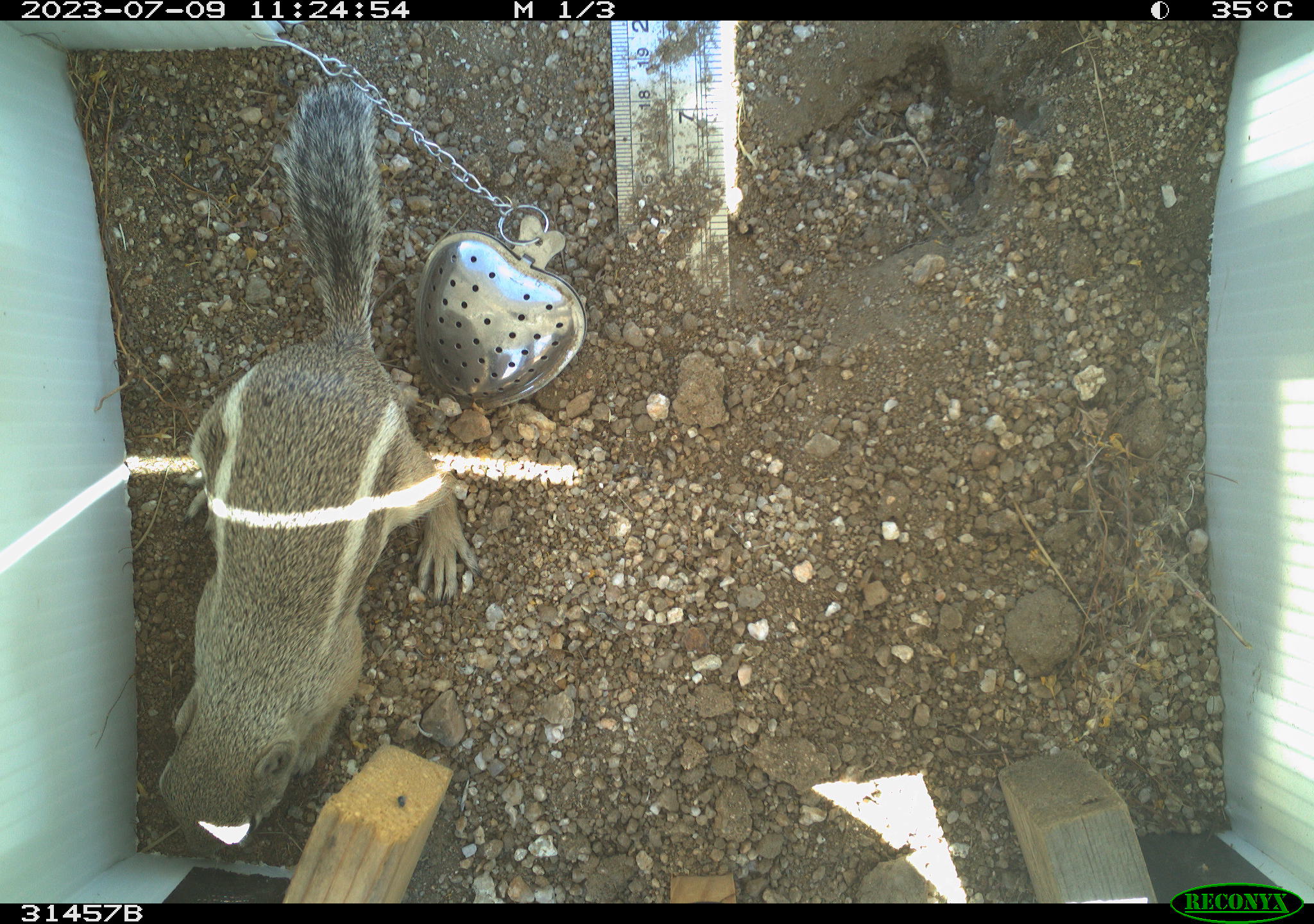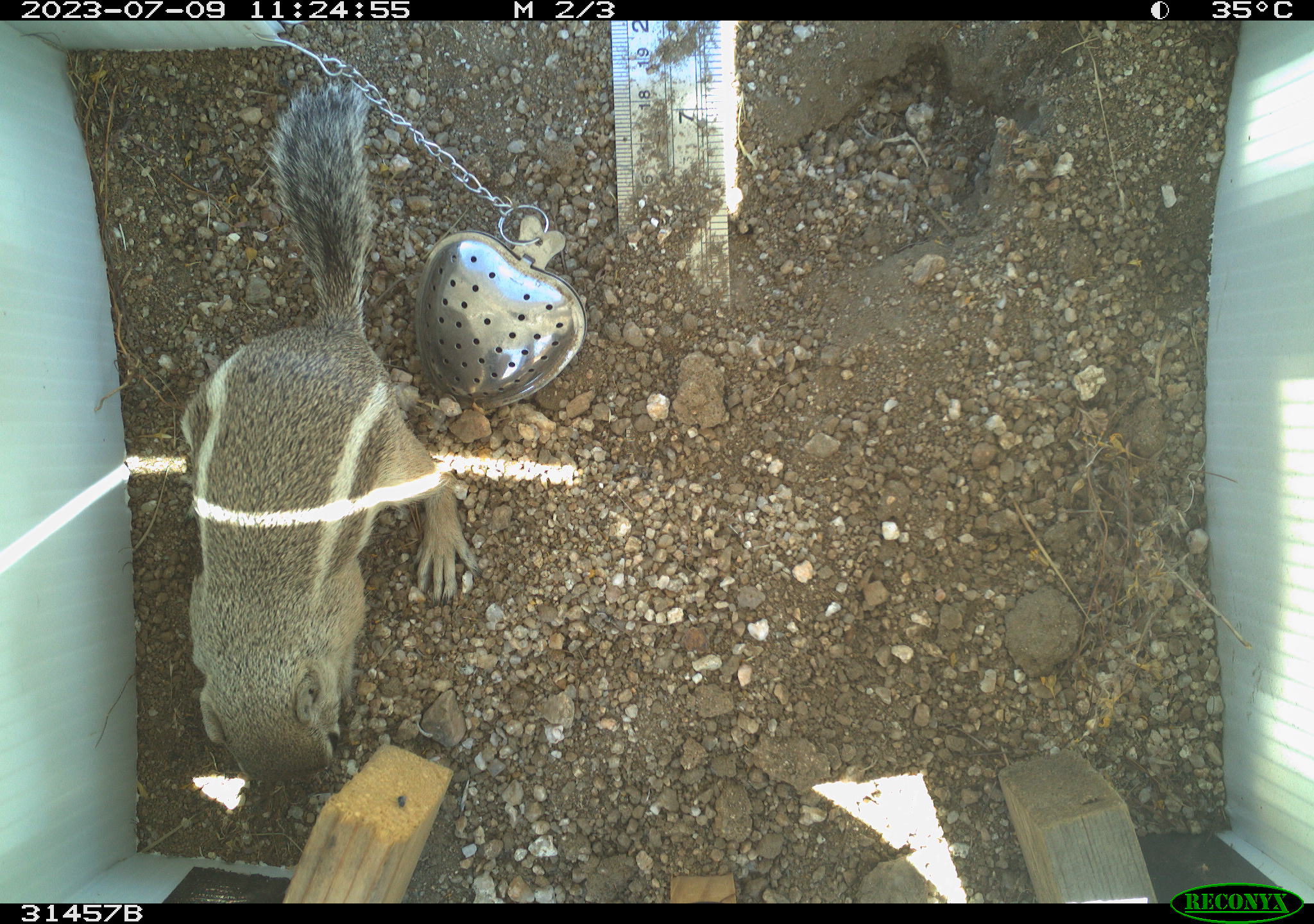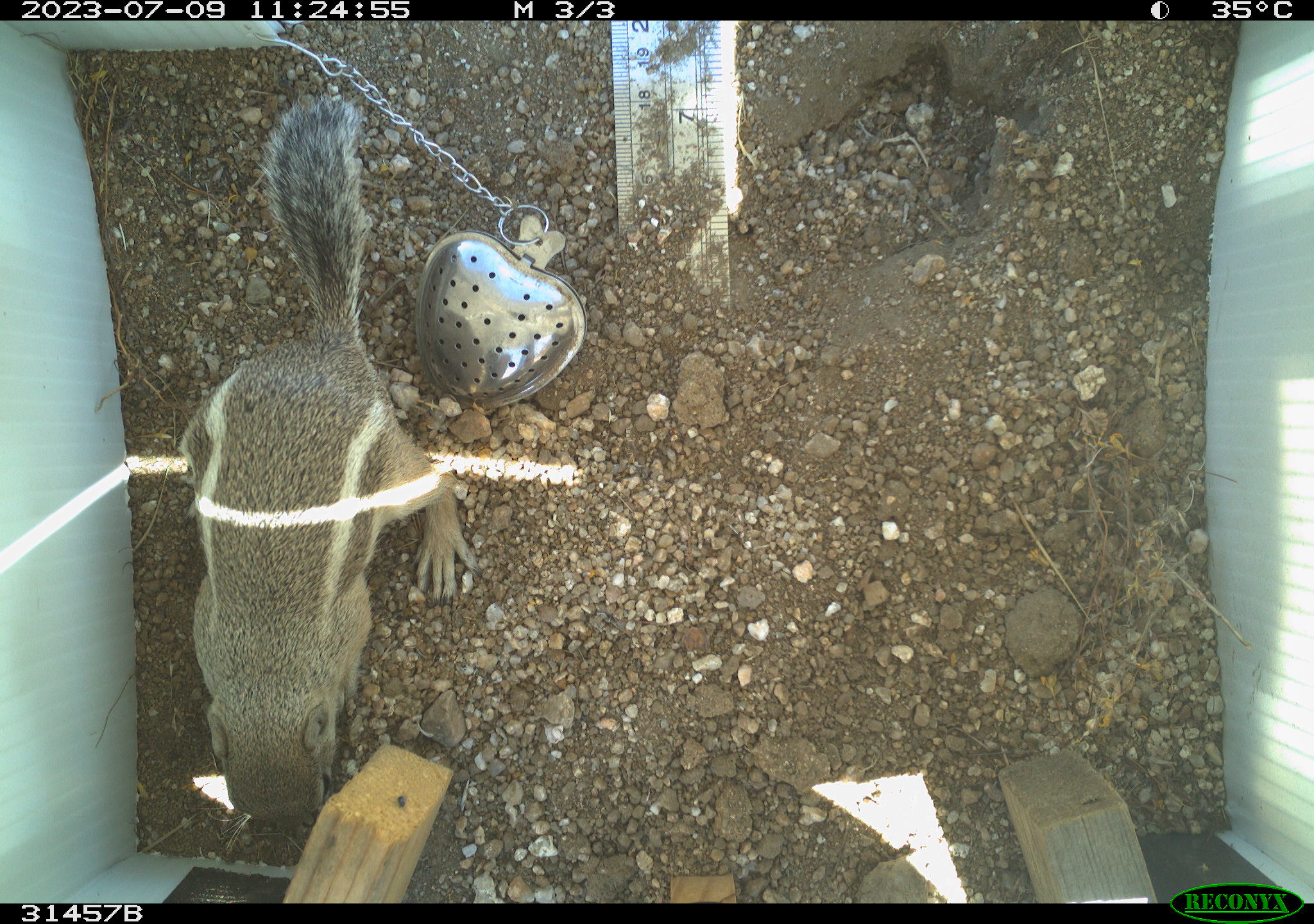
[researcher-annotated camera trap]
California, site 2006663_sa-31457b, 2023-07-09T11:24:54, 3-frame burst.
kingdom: Animalia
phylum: Chordata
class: Mammalia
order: Rodentia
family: Sciuridae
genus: Ammospermophilus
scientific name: Ammospermophilus leucurus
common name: white-tailed antelope squirrel